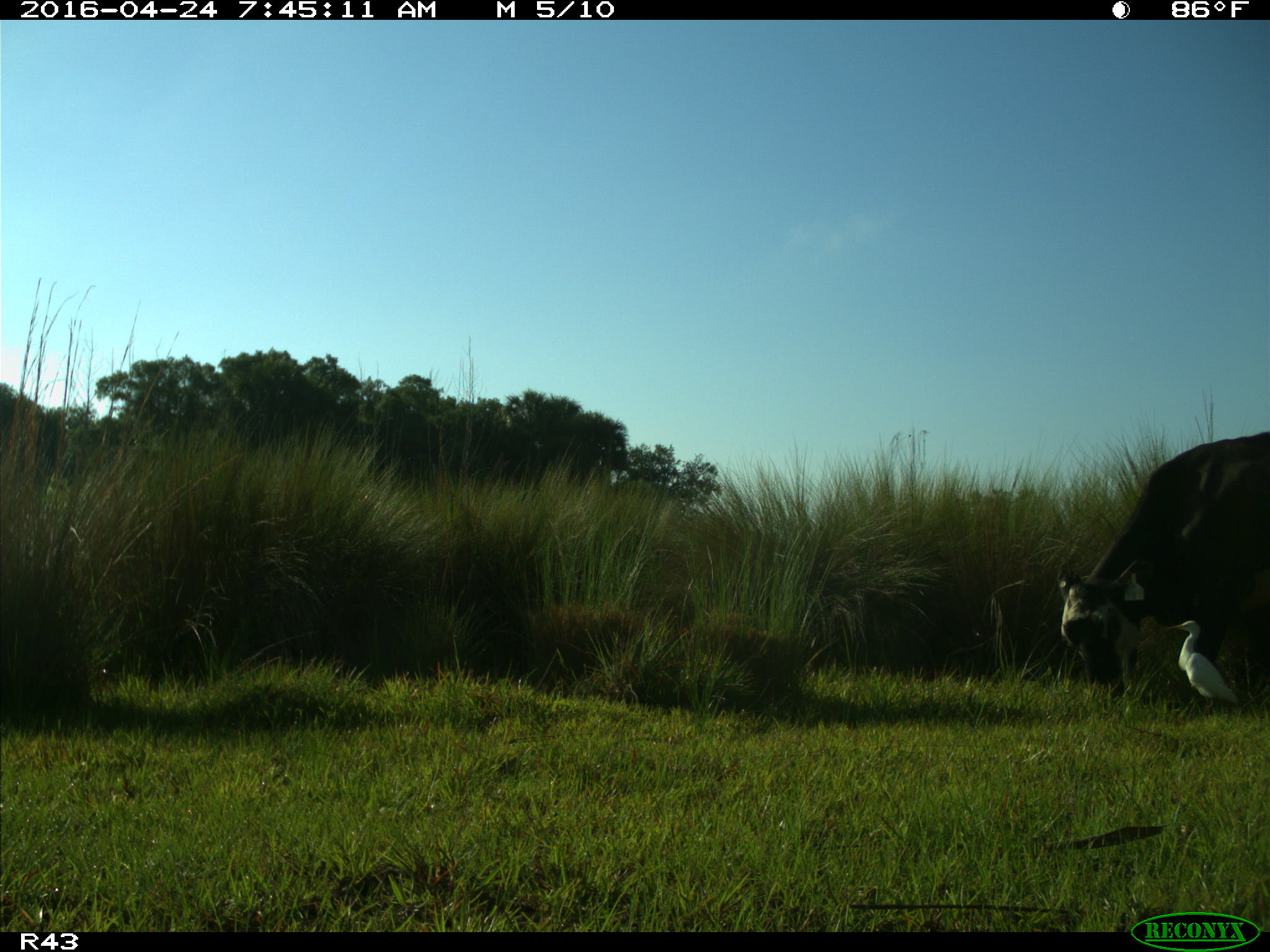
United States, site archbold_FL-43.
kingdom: Animalia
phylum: Chordata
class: Mammalia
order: Artiodactyla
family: Bovidae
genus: Bos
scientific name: Bos taurus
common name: domestic cow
Bos taurus (domestic cow).